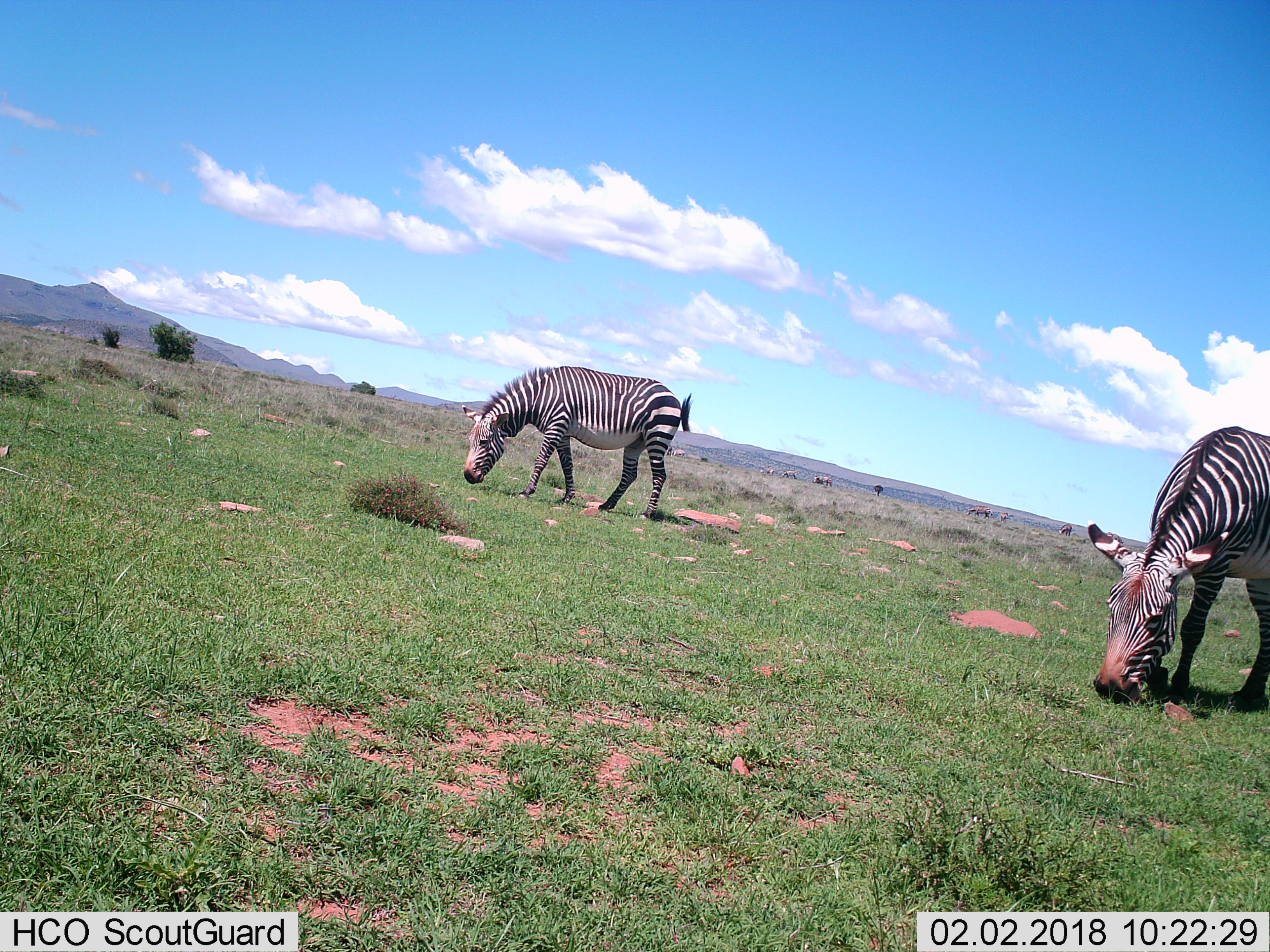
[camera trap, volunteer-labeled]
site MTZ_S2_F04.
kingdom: Animalia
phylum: Chordata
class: Mammalia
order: Perissodactyla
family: Equidae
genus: Equus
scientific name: Equus zebra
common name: mountain zebra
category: zebramountain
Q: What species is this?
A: Zebramountain (mountain zebra) (Equus zebra).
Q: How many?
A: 8.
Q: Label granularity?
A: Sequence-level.